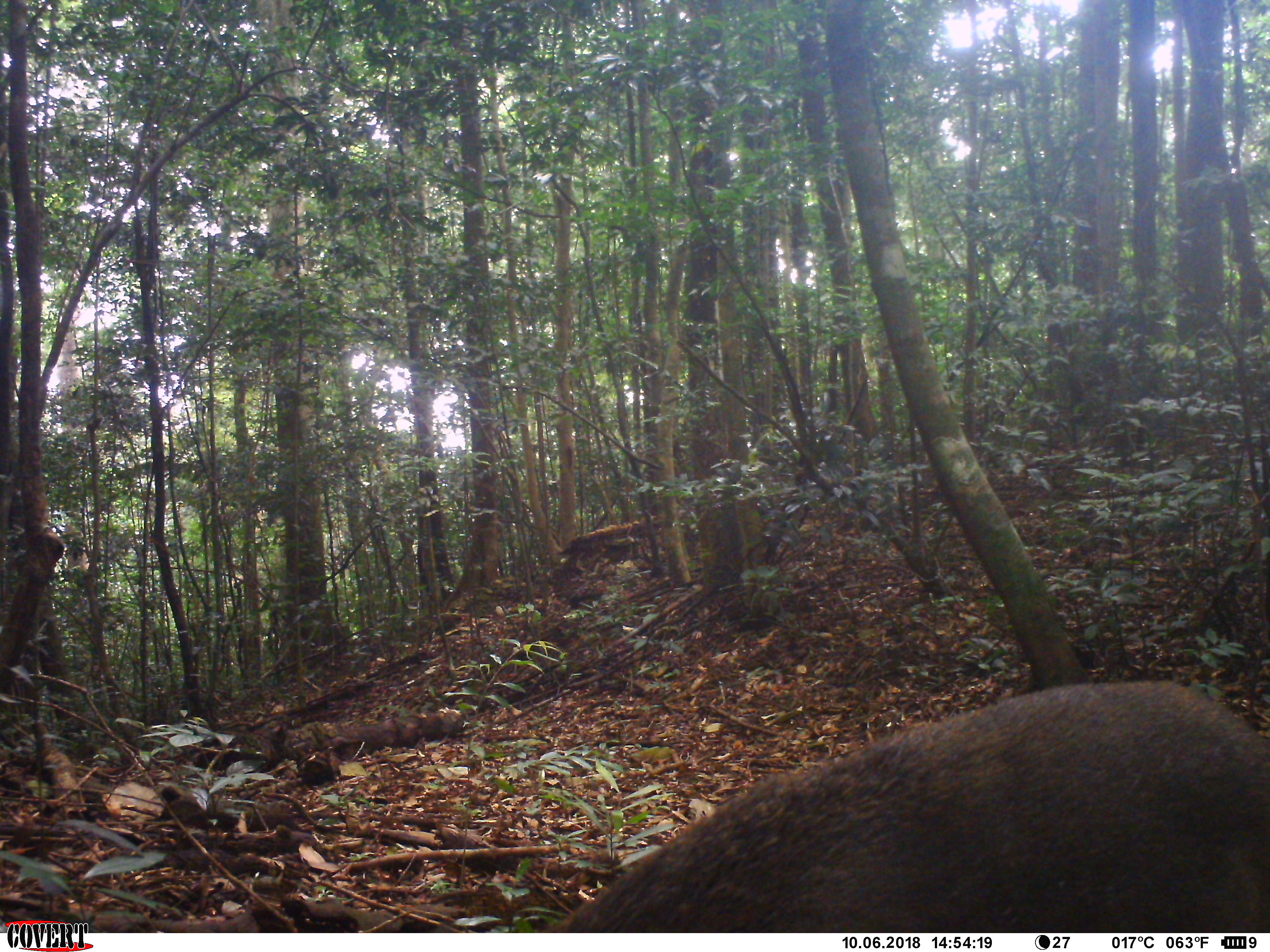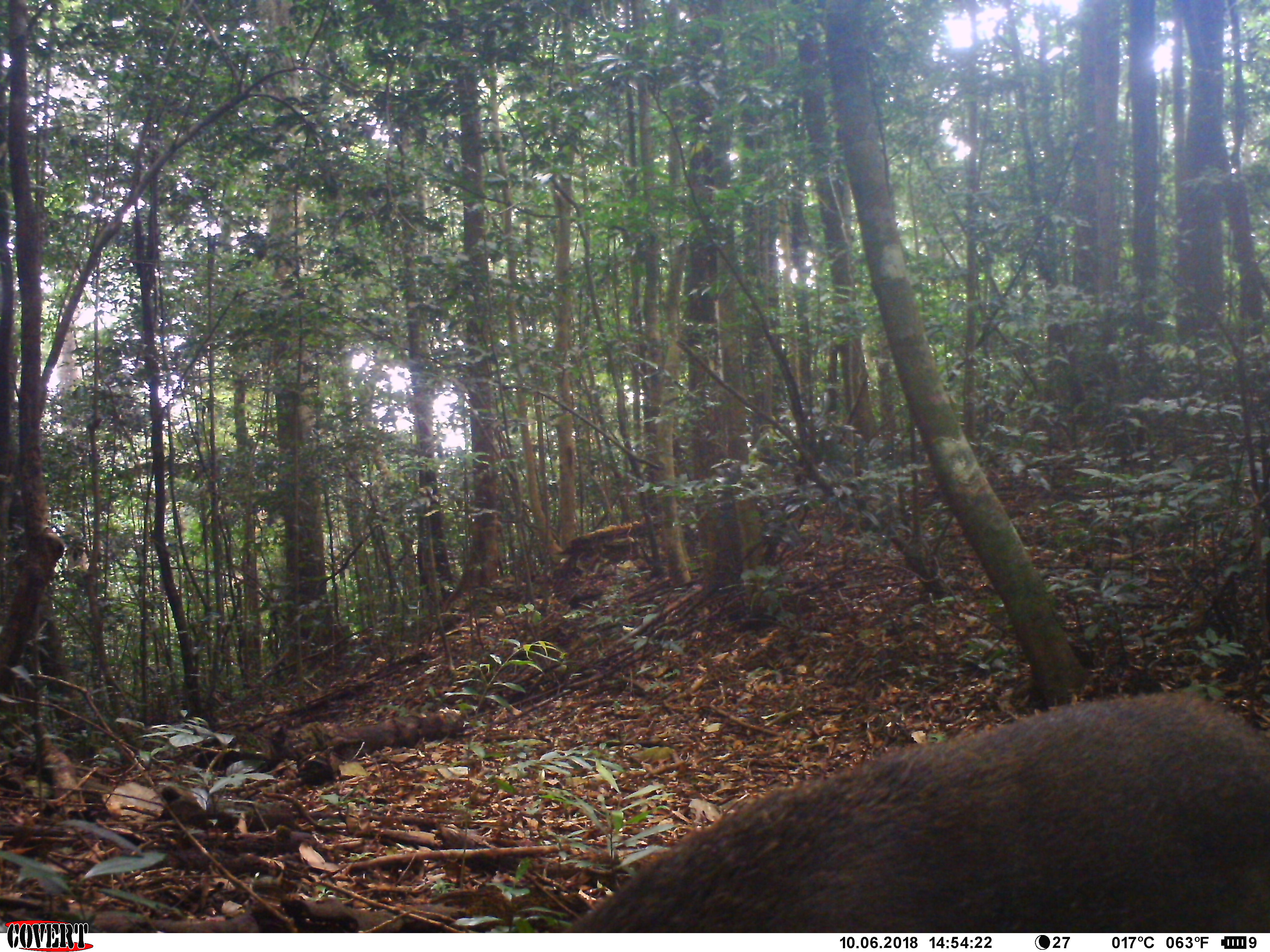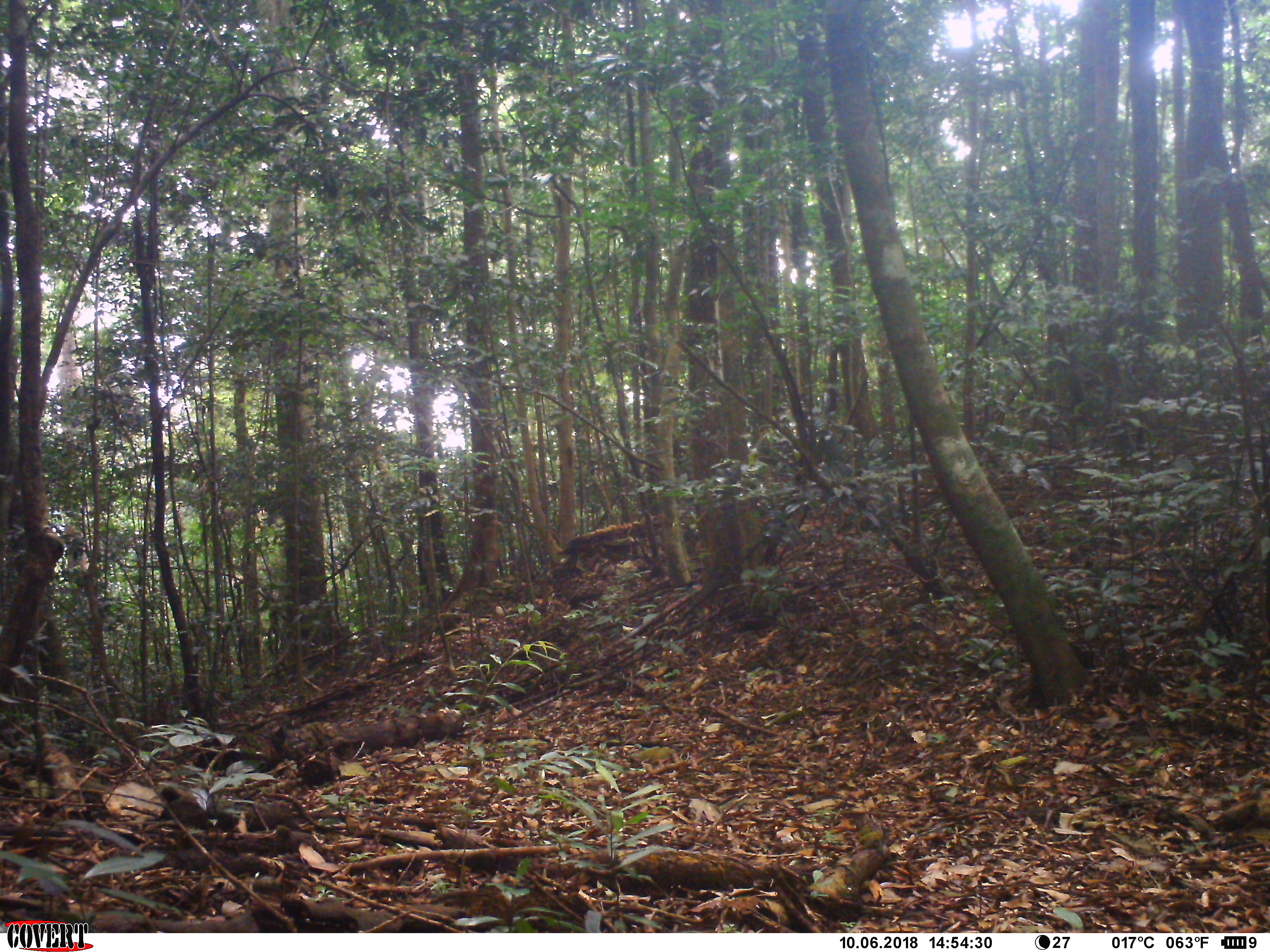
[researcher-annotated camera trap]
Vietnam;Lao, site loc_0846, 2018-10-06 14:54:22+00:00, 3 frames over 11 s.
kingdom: Animalia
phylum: Chordata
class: Mammalia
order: Artiodactyla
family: Suidae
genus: Sus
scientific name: Sus scrofa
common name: eurasian wild pig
Eurasian wild pig (Sus scrofa). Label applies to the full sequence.